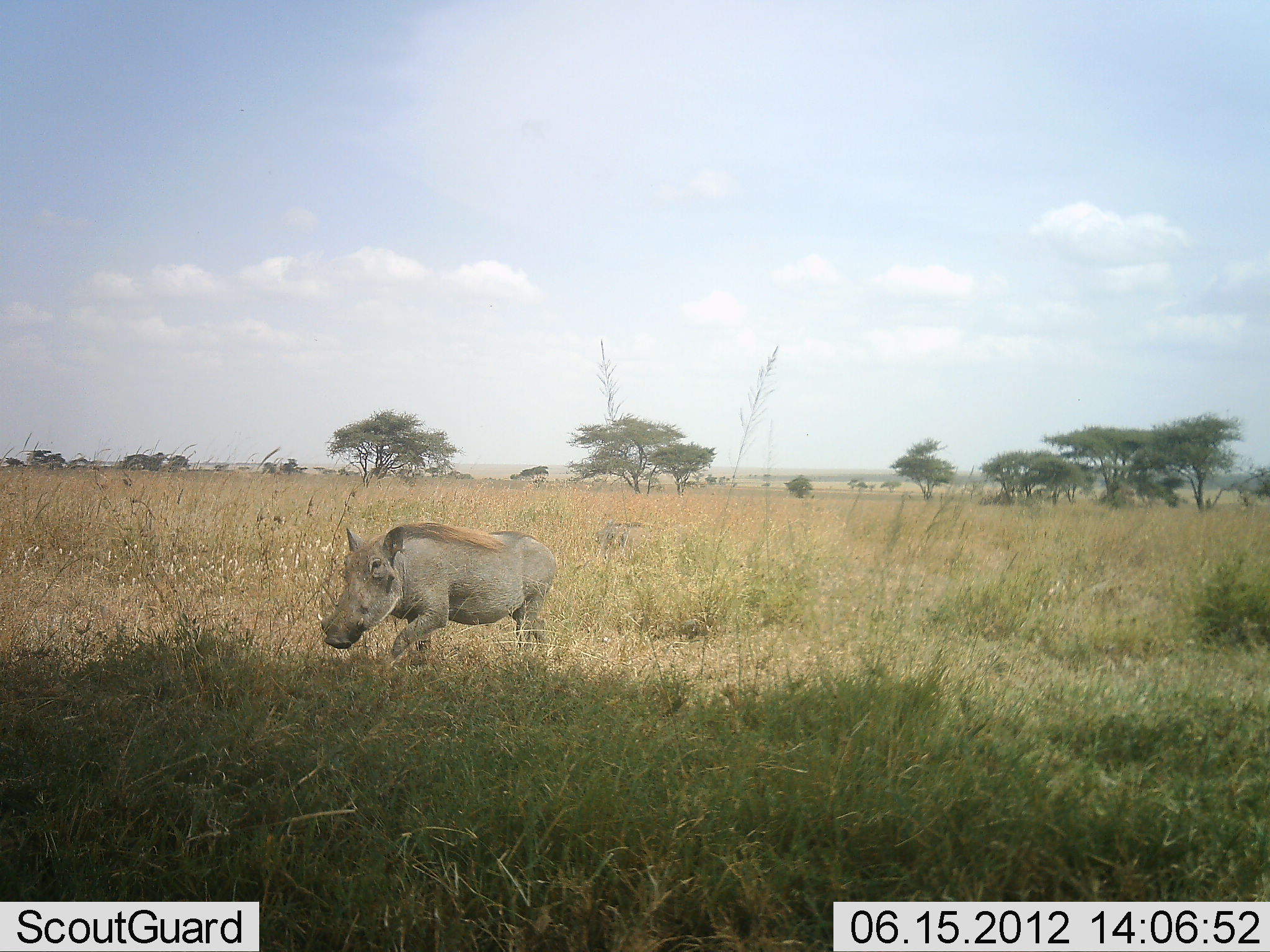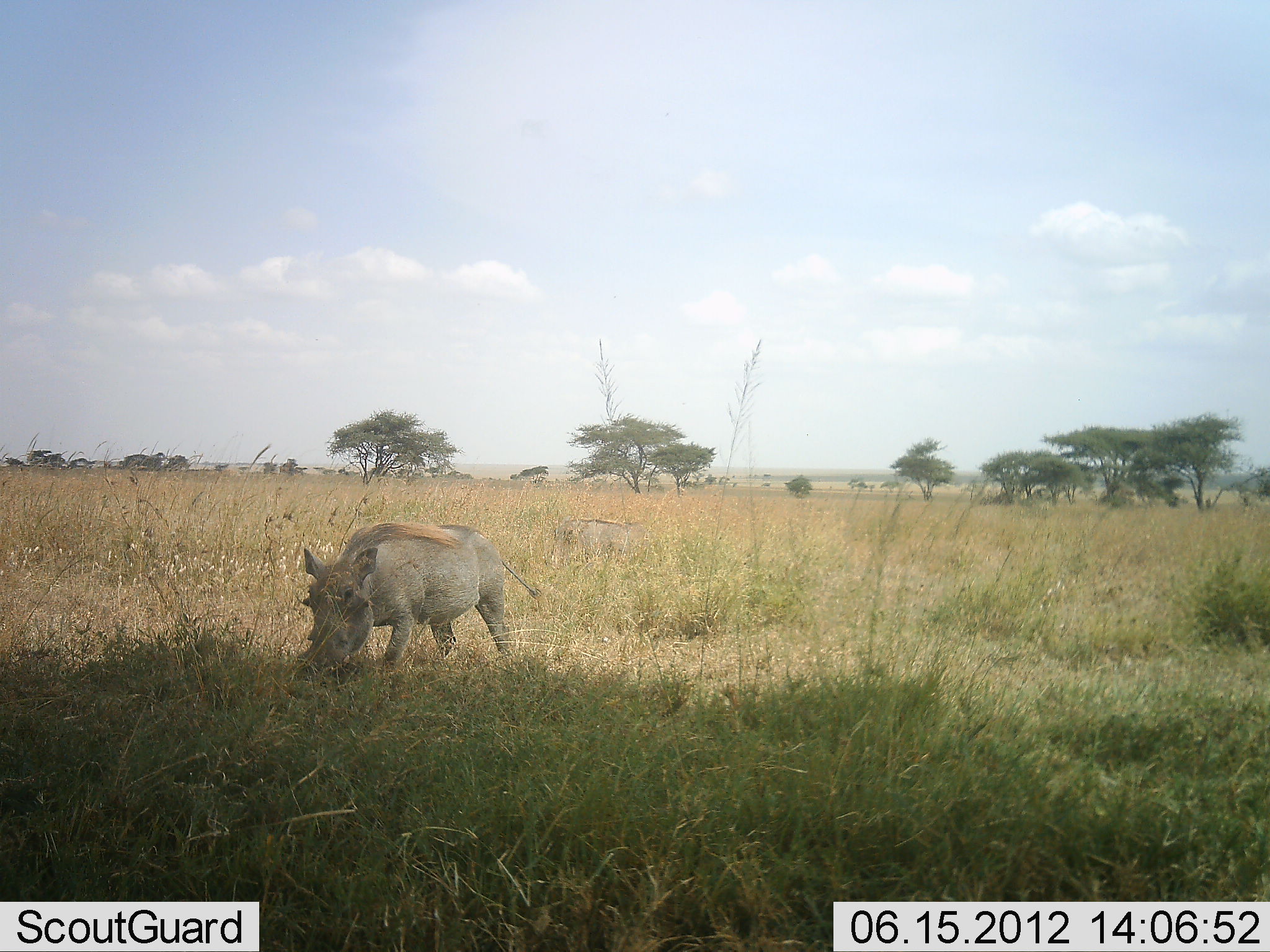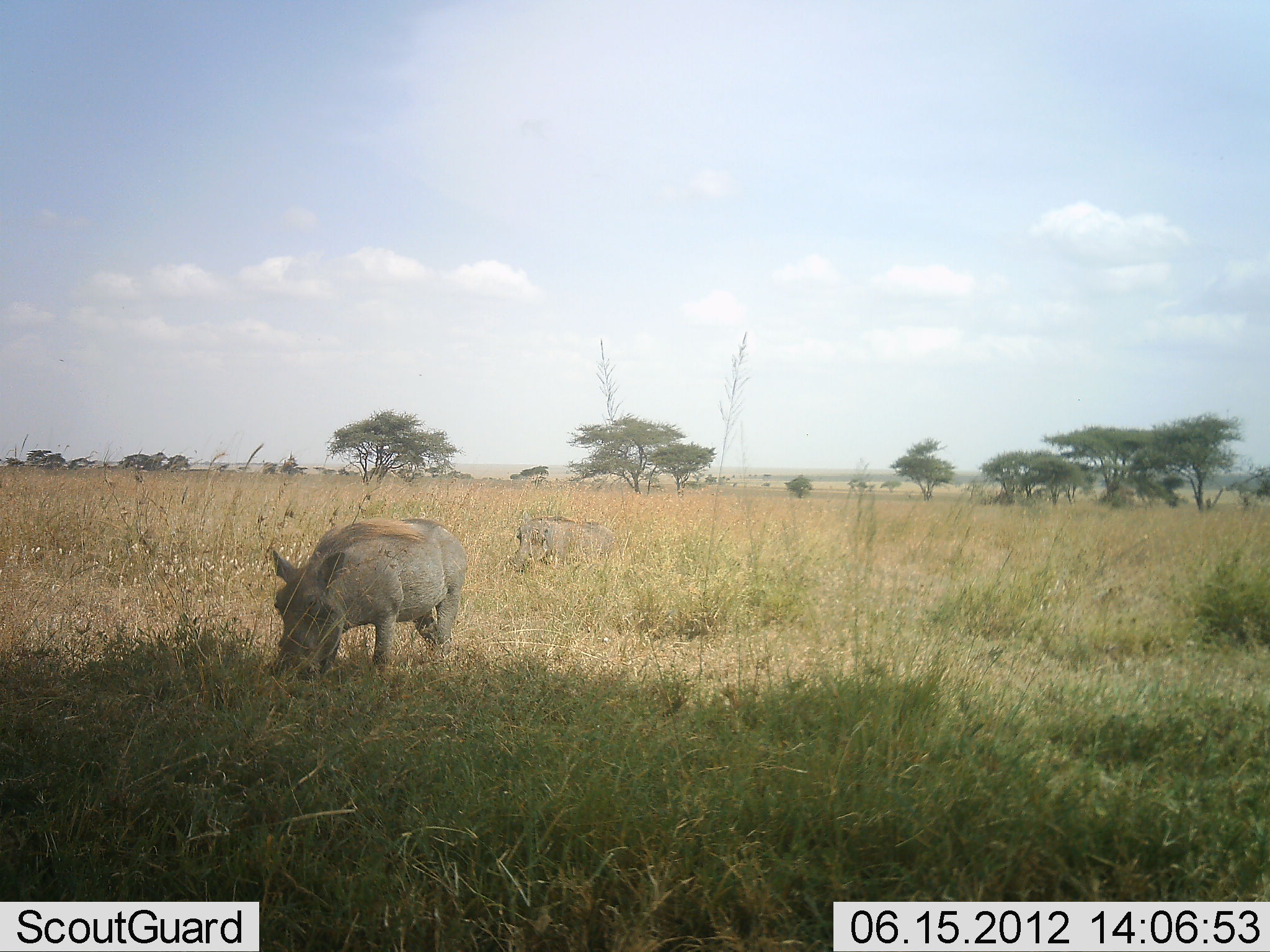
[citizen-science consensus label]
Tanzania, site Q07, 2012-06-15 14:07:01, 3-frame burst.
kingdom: Animalia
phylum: Chordata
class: Mammalia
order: Artiodactyla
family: Suidae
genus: Phacochoerus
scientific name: Phacochoerus africanus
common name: warthog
Warthog (Phacochoerus africanus), count 2. Behavior (volunteer vote fractions): standing 20%, resting 0%, moving 50%, interacting 0%. Young present (vote fraction): 0%. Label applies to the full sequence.